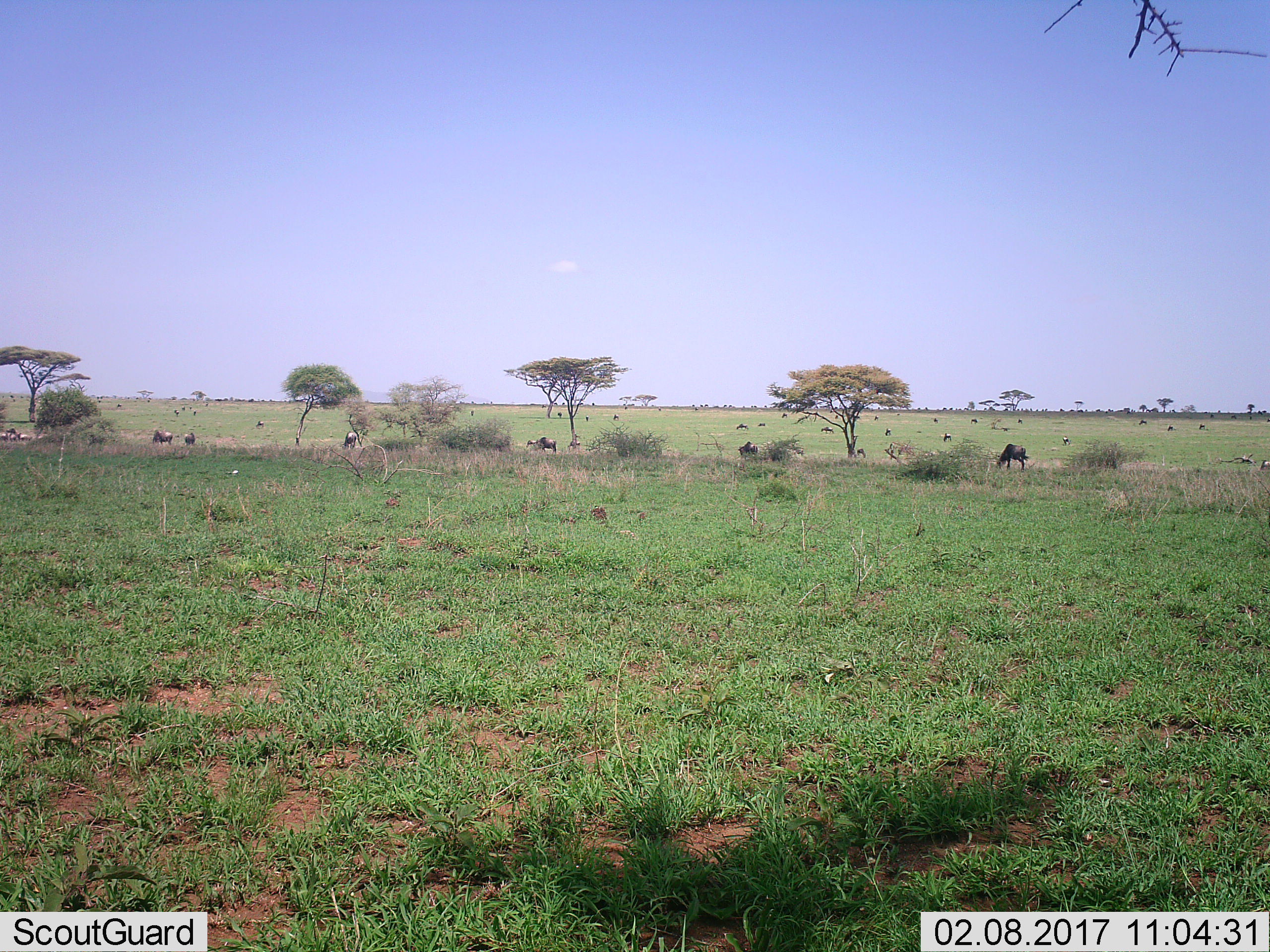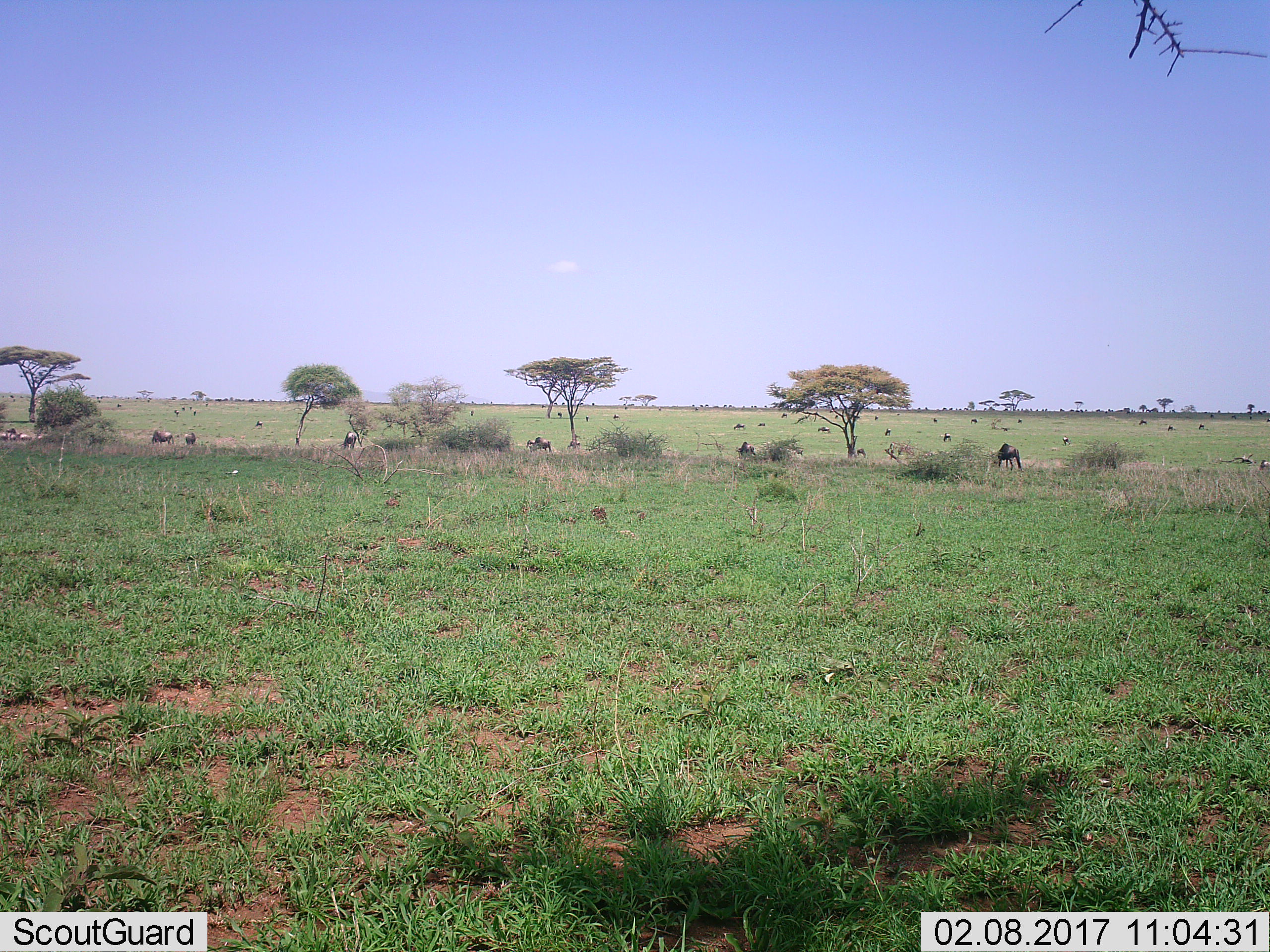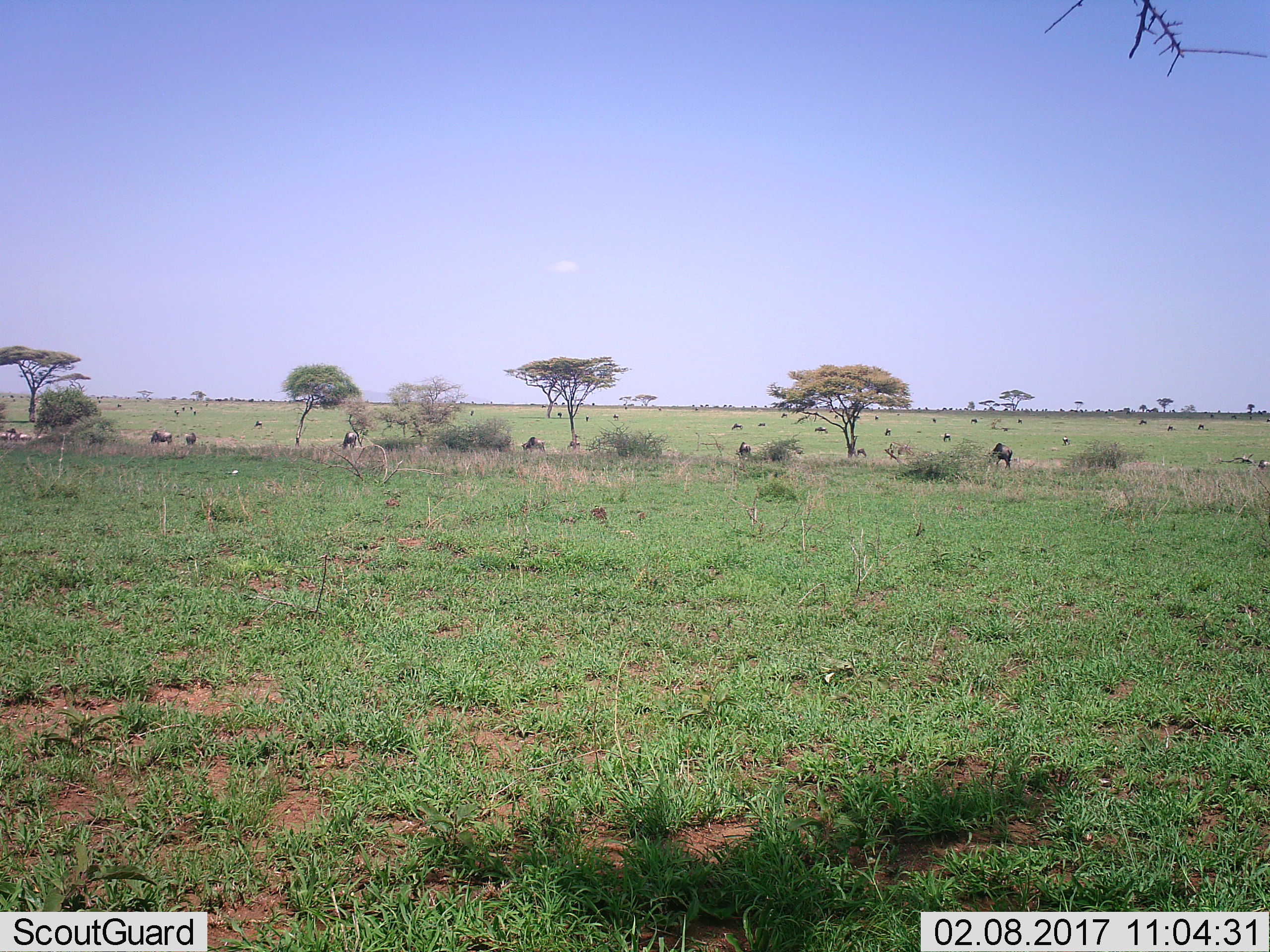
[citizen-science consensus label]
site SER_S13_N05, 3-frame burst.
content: unidentified animal